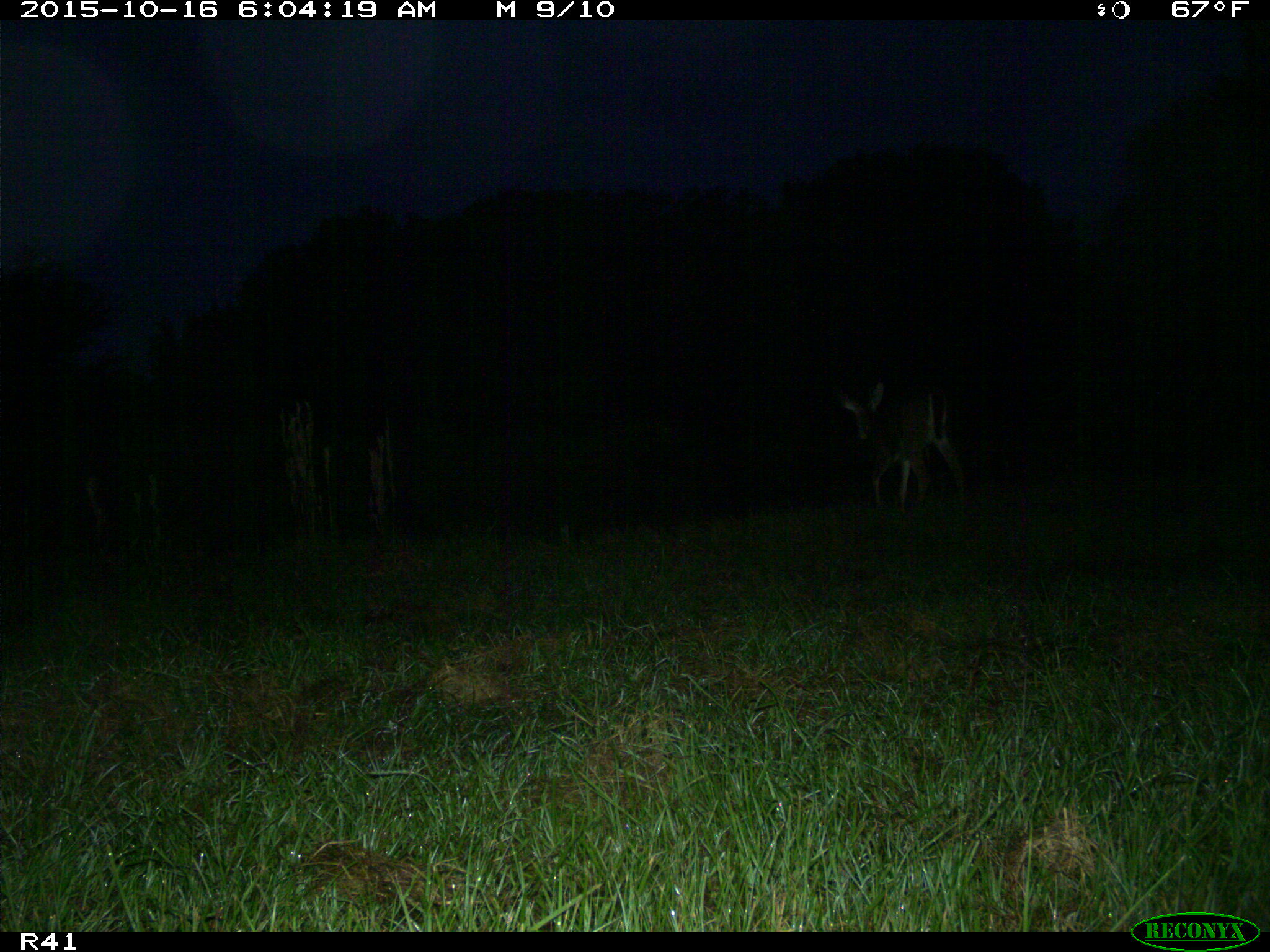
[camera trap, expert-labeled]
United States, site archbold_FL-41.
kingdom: Animalia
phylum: Chordata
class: Mammalia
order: Artiodactyla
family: Cervidae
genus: Odocoileus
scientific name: Odocoileus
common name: deer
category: unidentified deer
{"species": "unidentified deer (deer) (Odocoileus)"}